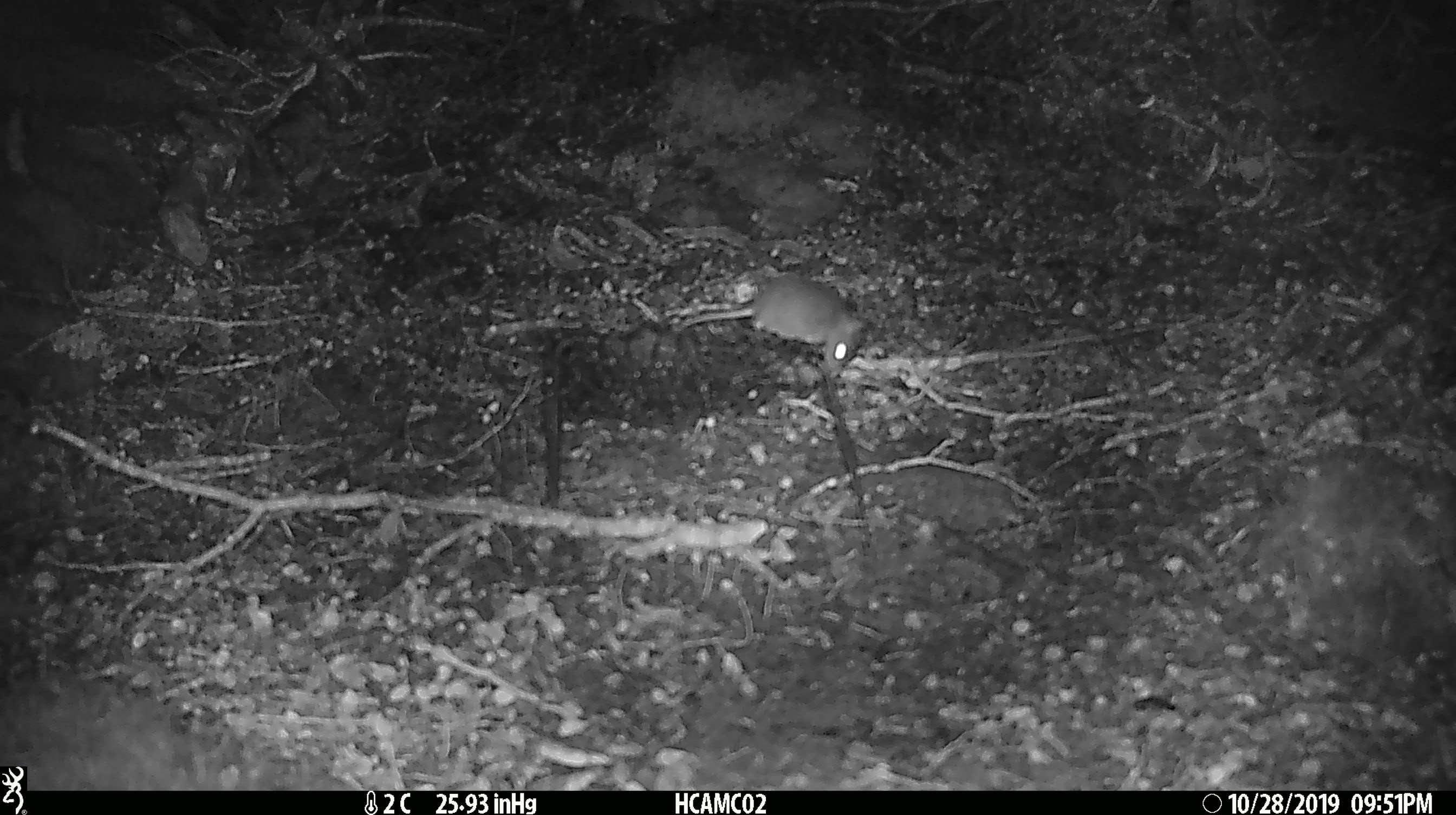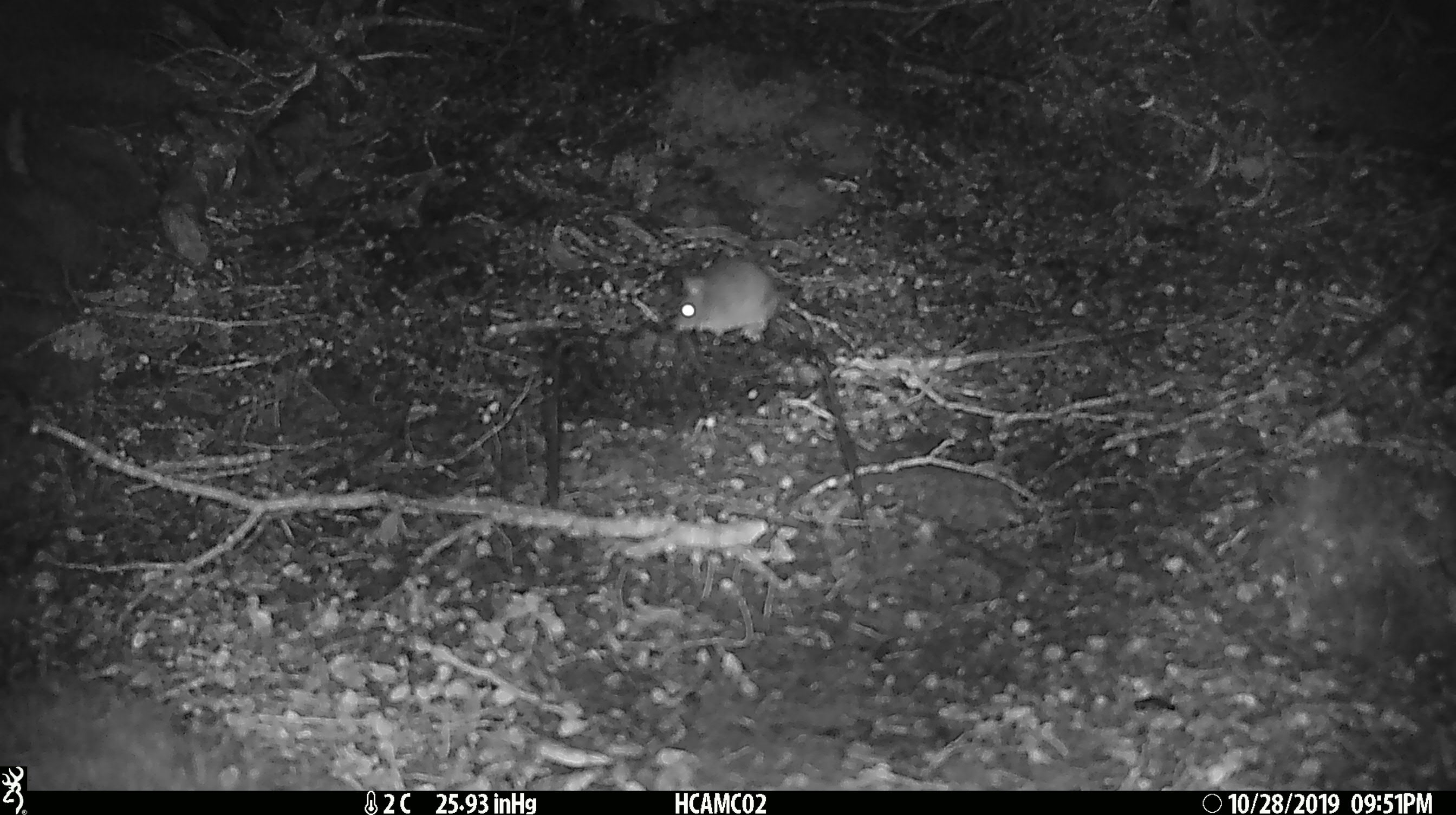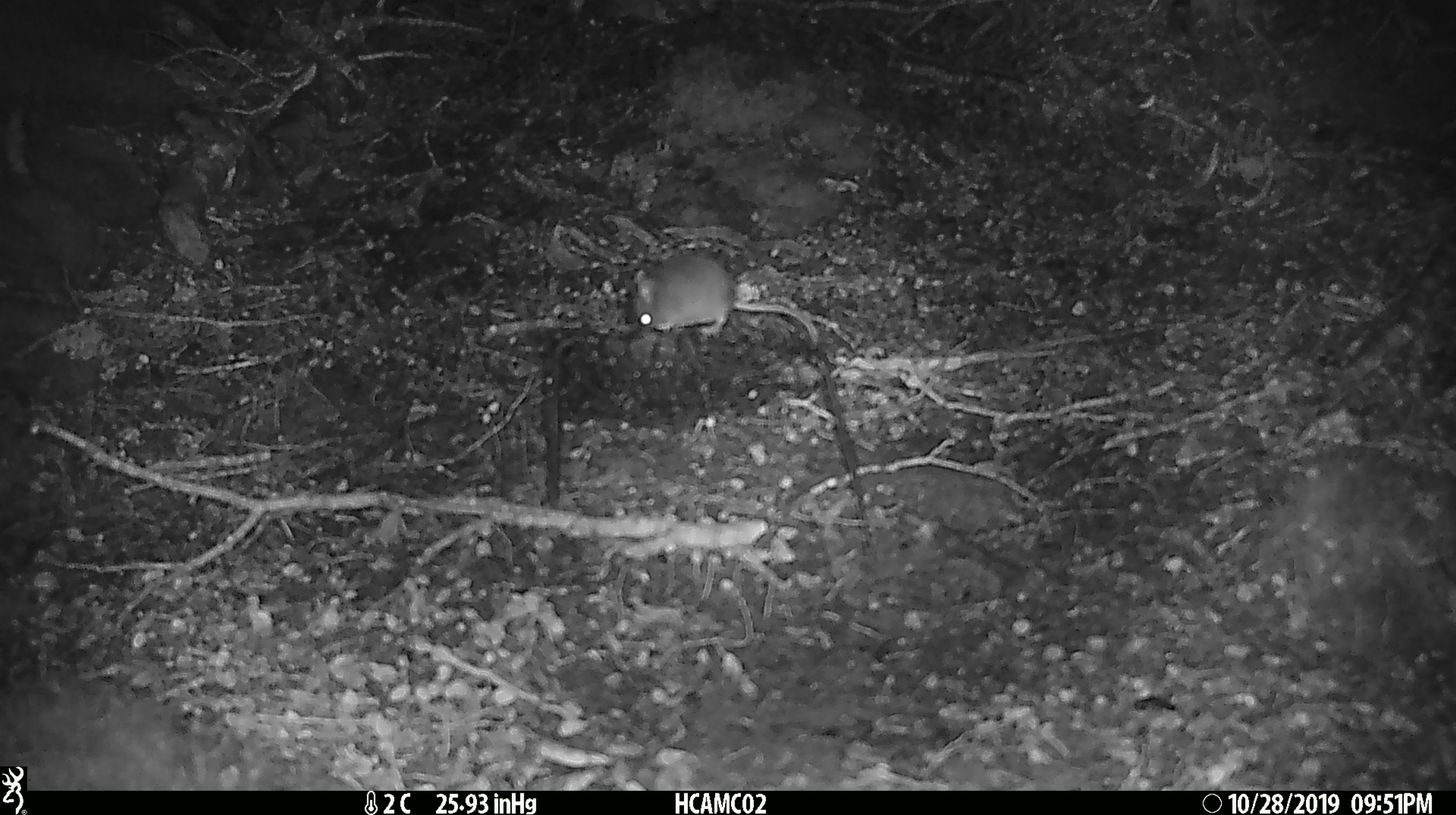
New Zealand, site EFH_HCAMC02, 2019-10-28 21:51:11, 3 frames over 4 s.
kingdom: Animalia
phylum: Chordata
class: Mammalia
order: Rodentia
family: Muridae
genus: Mus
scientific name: Mus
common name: mouse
Mouse (Mus).